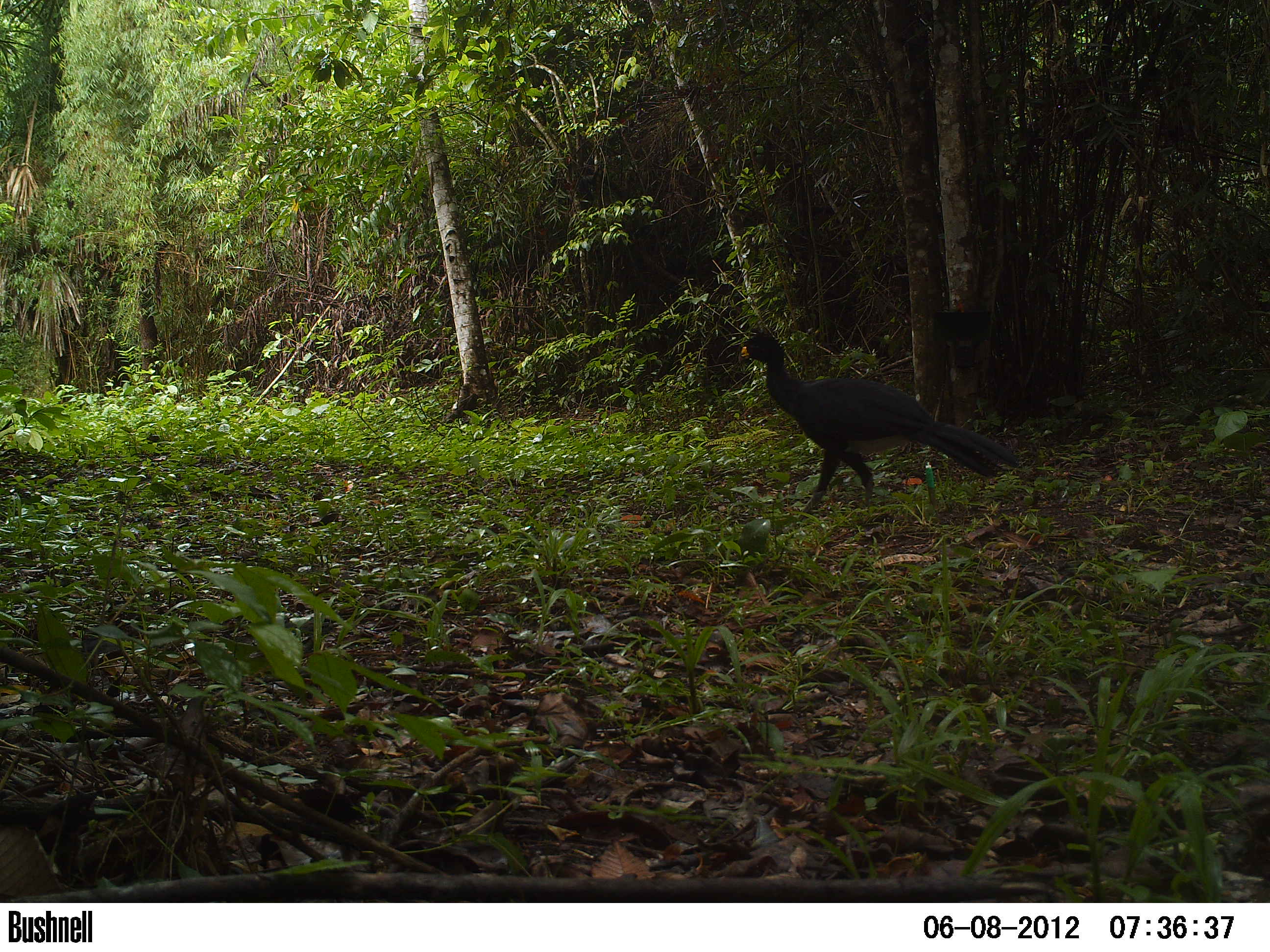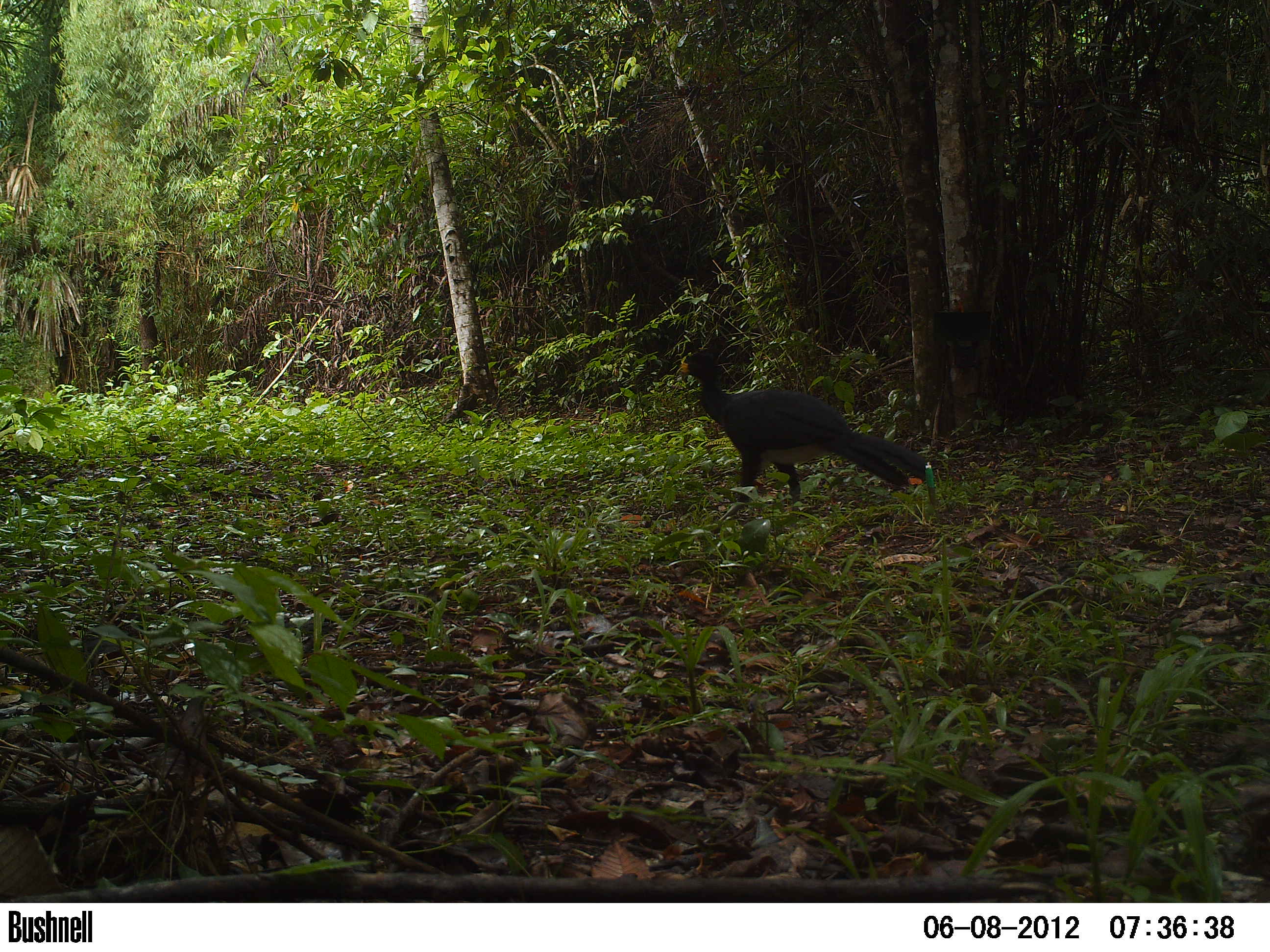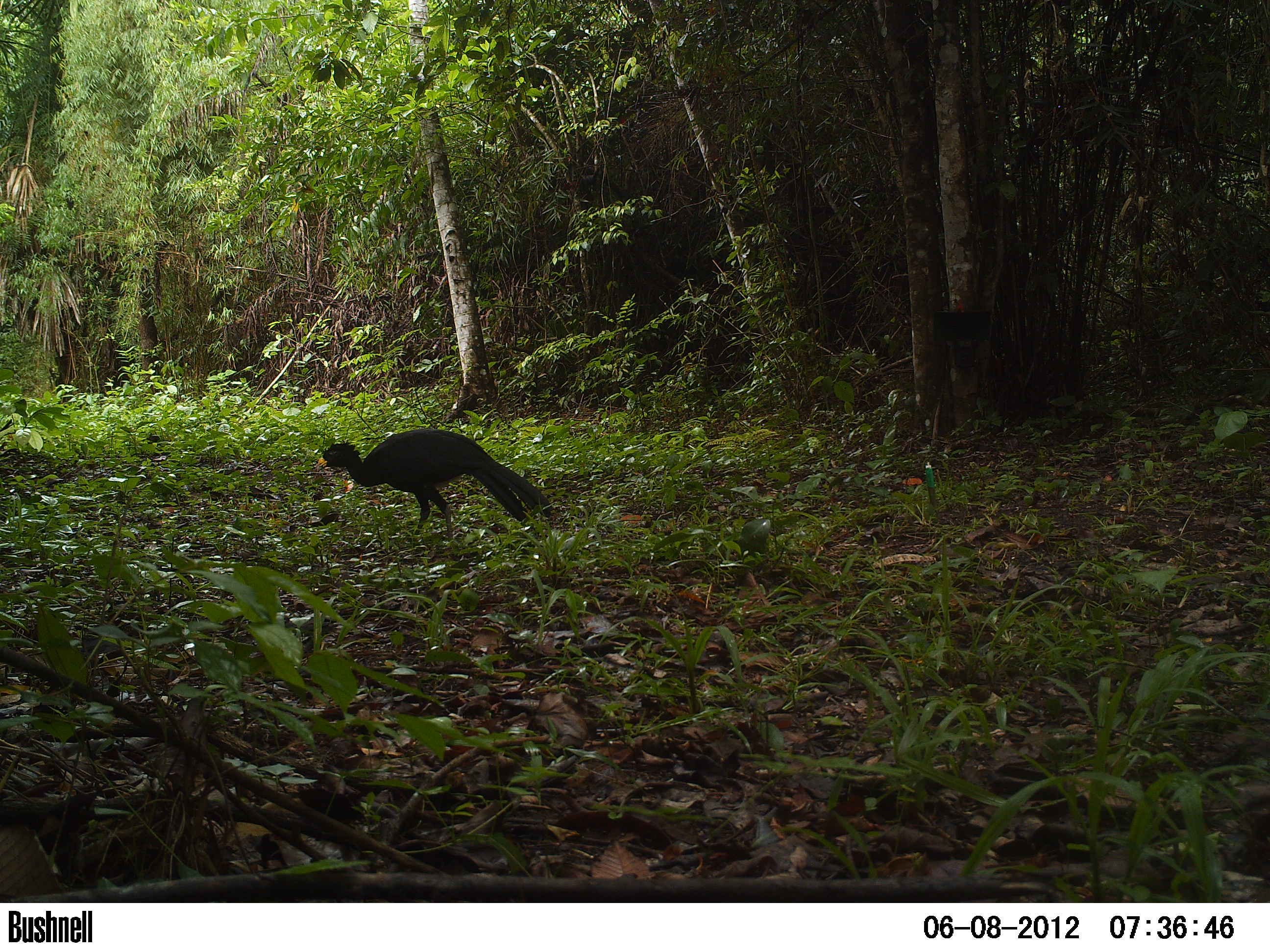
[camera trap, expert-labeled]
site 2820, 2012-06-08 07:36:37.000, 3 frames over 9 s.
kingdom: Animalia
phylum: Chordata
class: Aves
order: Galliformes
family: Cracidae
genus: Crax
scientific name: Crax rubra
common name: great curassow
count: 1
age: adult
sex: male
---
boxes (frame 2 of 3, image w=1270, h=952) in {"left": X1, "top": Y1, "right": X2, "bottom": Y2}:
crax rubra: {"left": 676, "top": 347, "right": 931, "bottom": 524}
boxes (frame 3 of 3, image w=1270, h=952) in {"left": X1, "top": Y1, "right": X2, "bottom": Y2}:
crax rubra: {"left": 317, "top": 427, "right": 554, "bottom": 550}